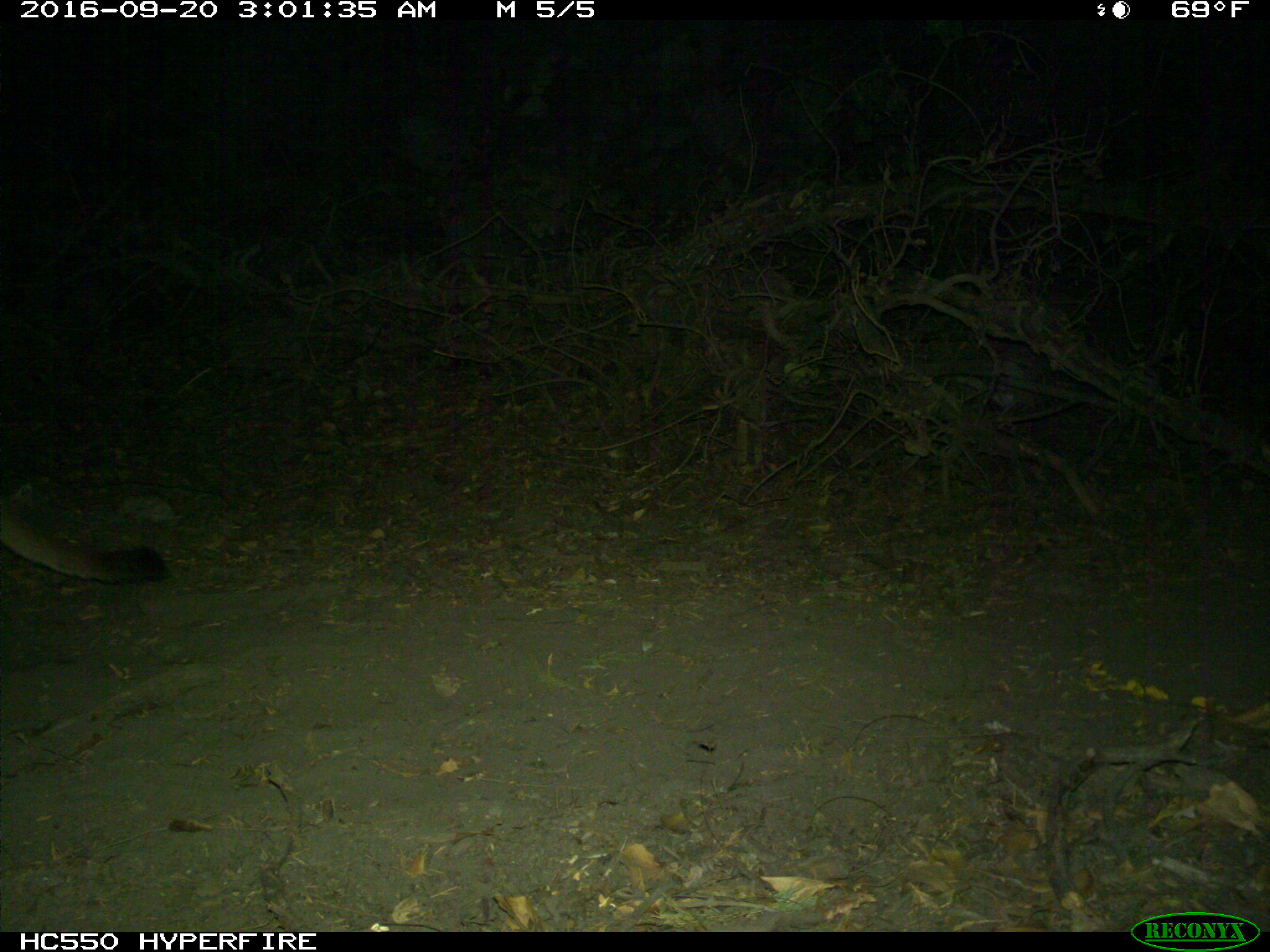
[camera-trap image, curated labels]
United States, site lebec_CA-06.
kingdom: Animalia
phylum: Chordata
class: Mammalia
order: Carnivora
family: Felidae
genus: Puma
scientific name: Puma concolor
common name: mountain lion